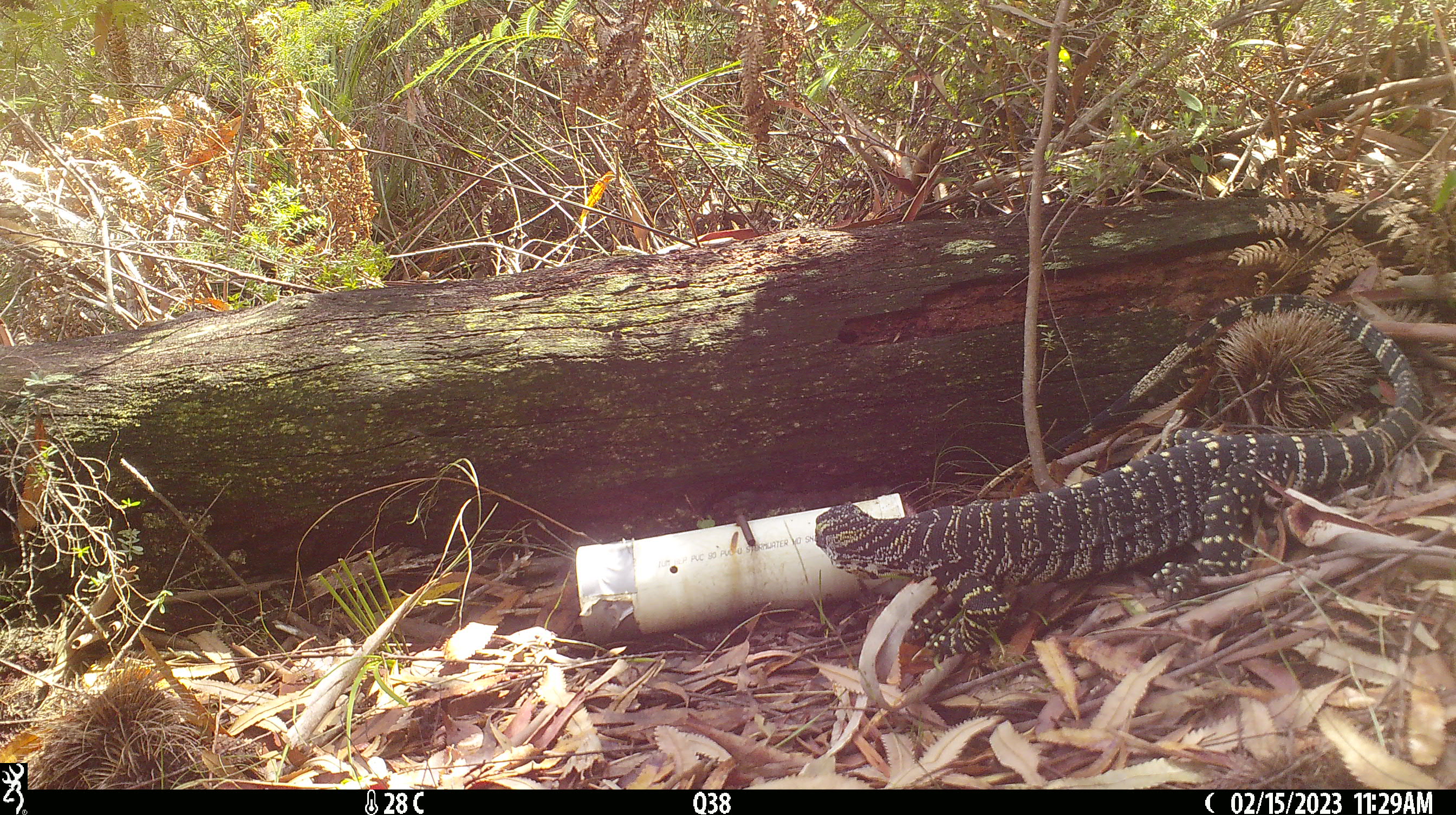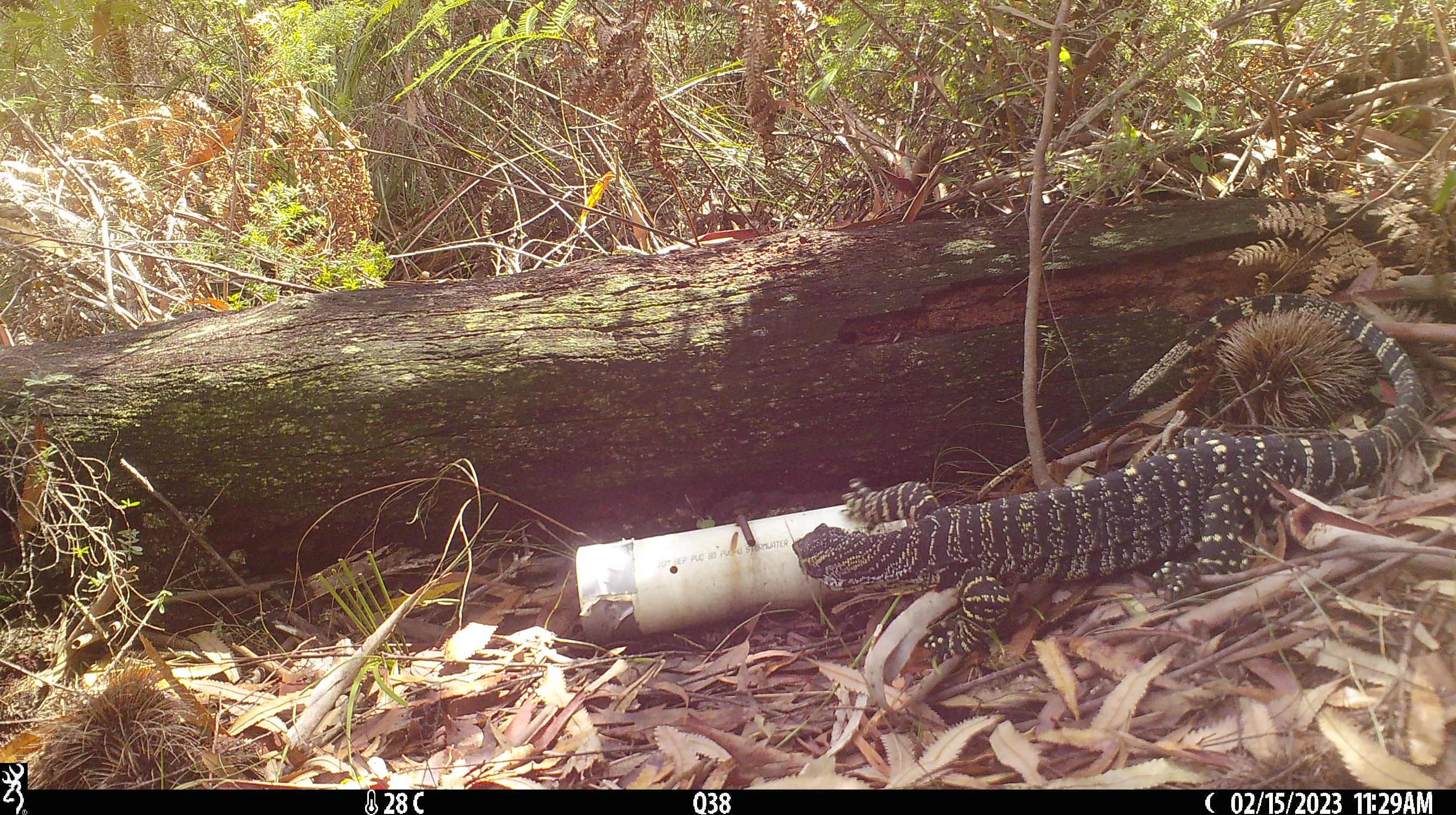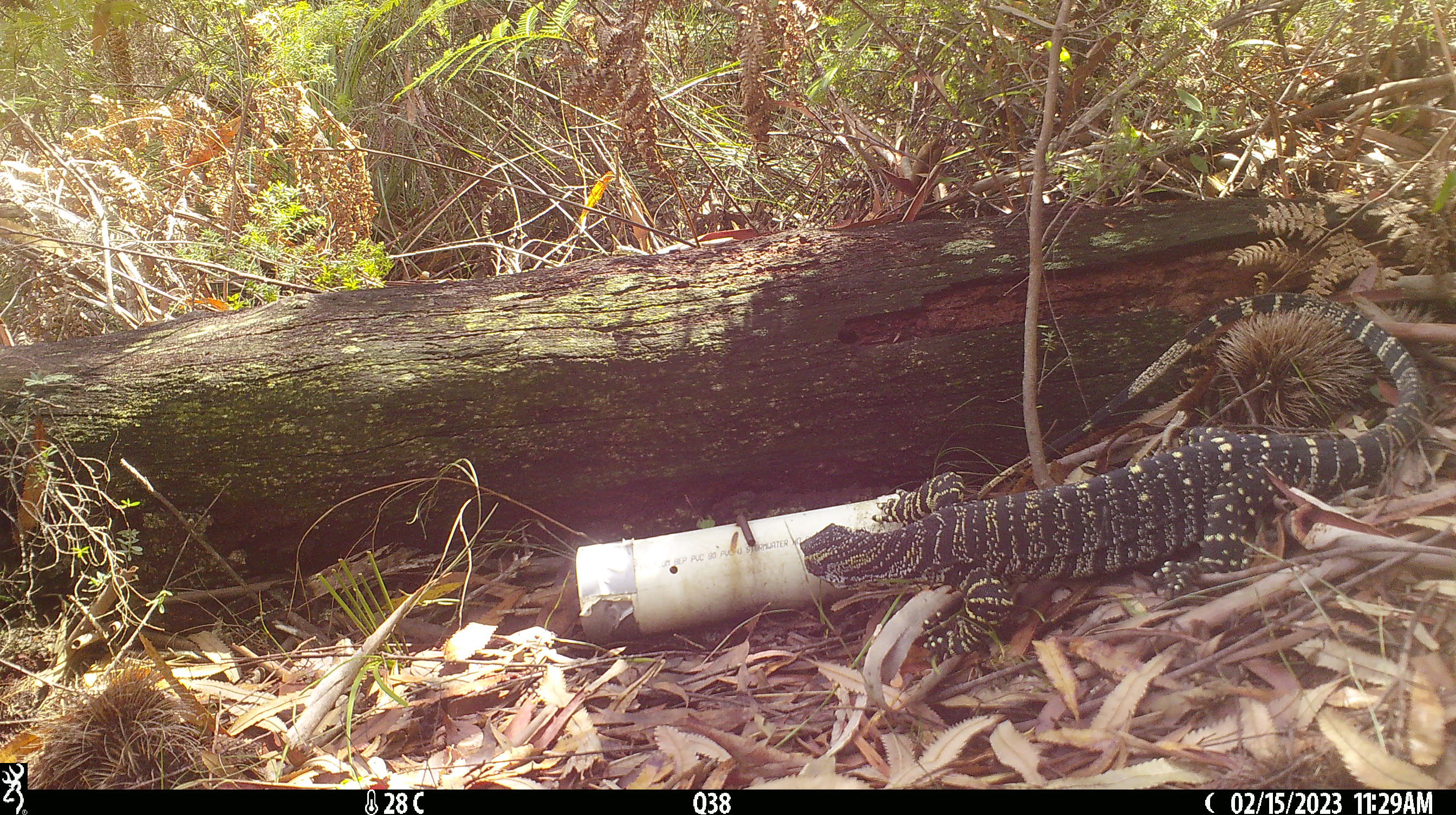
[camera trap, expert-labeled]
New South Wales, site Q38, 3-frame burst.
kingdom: Animalia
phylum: Chordata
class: Reptilia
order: Squamata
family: Varanidae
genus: Varanus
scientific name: Varanus varius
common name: lace monitor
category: goanna